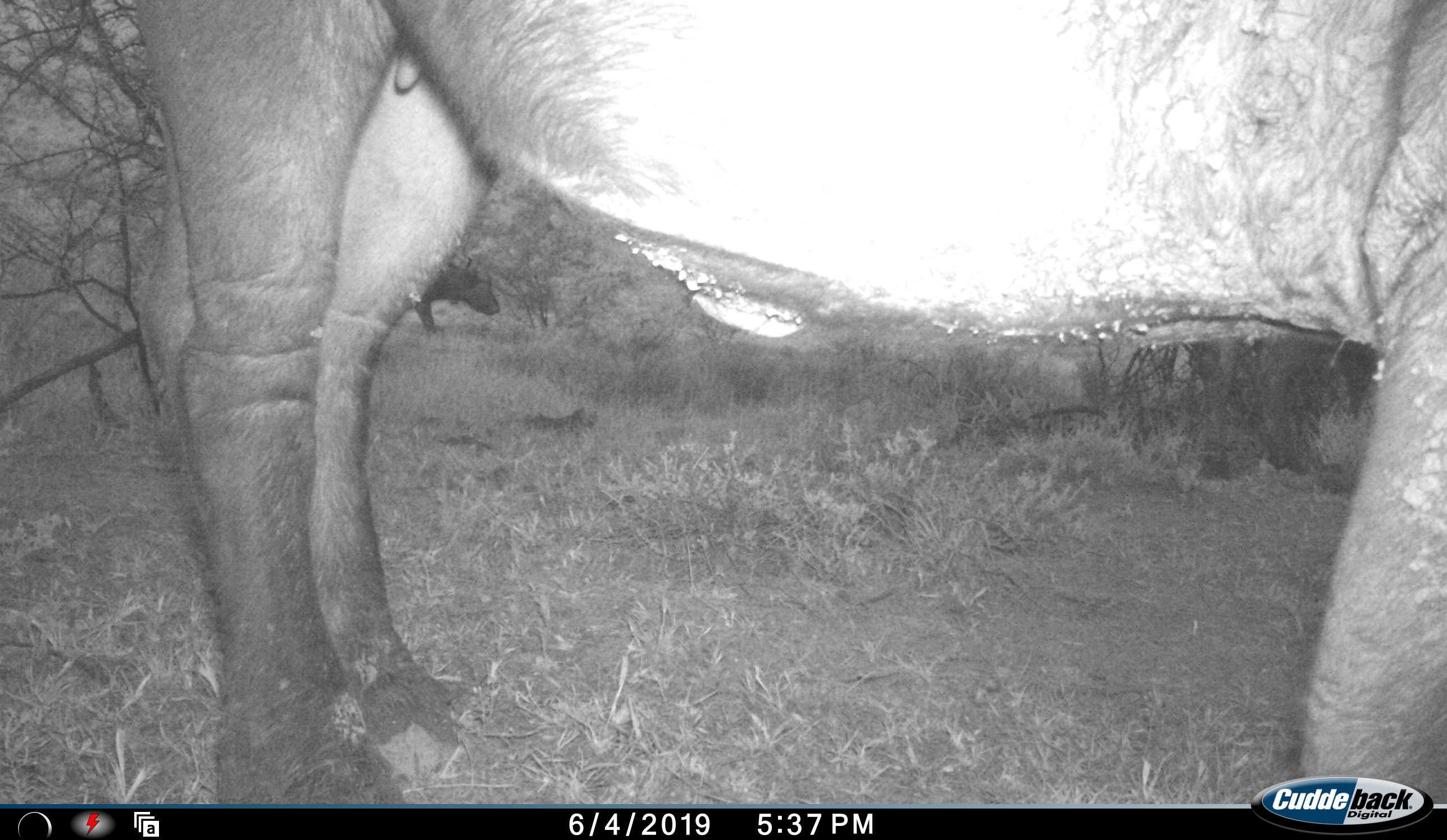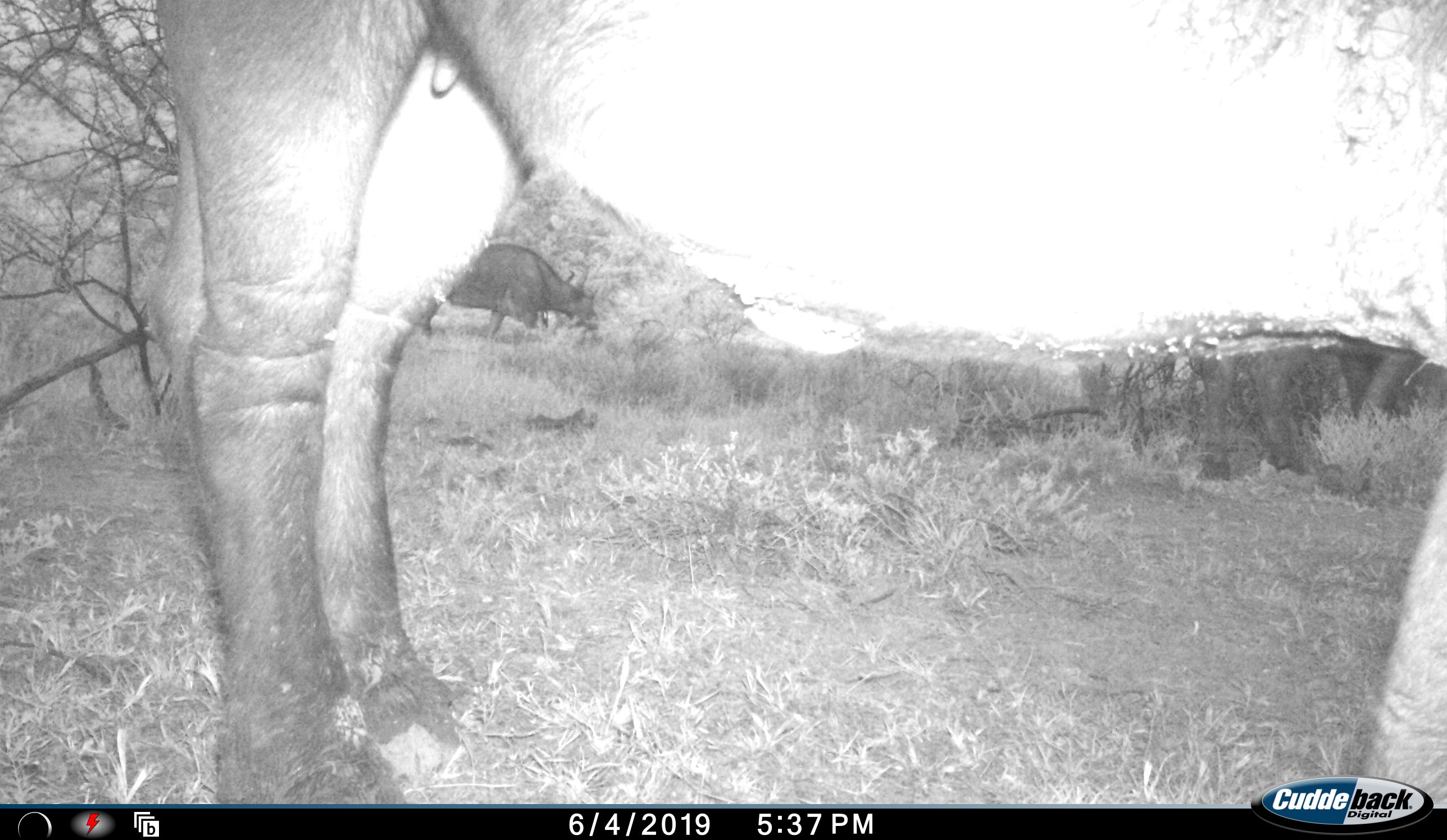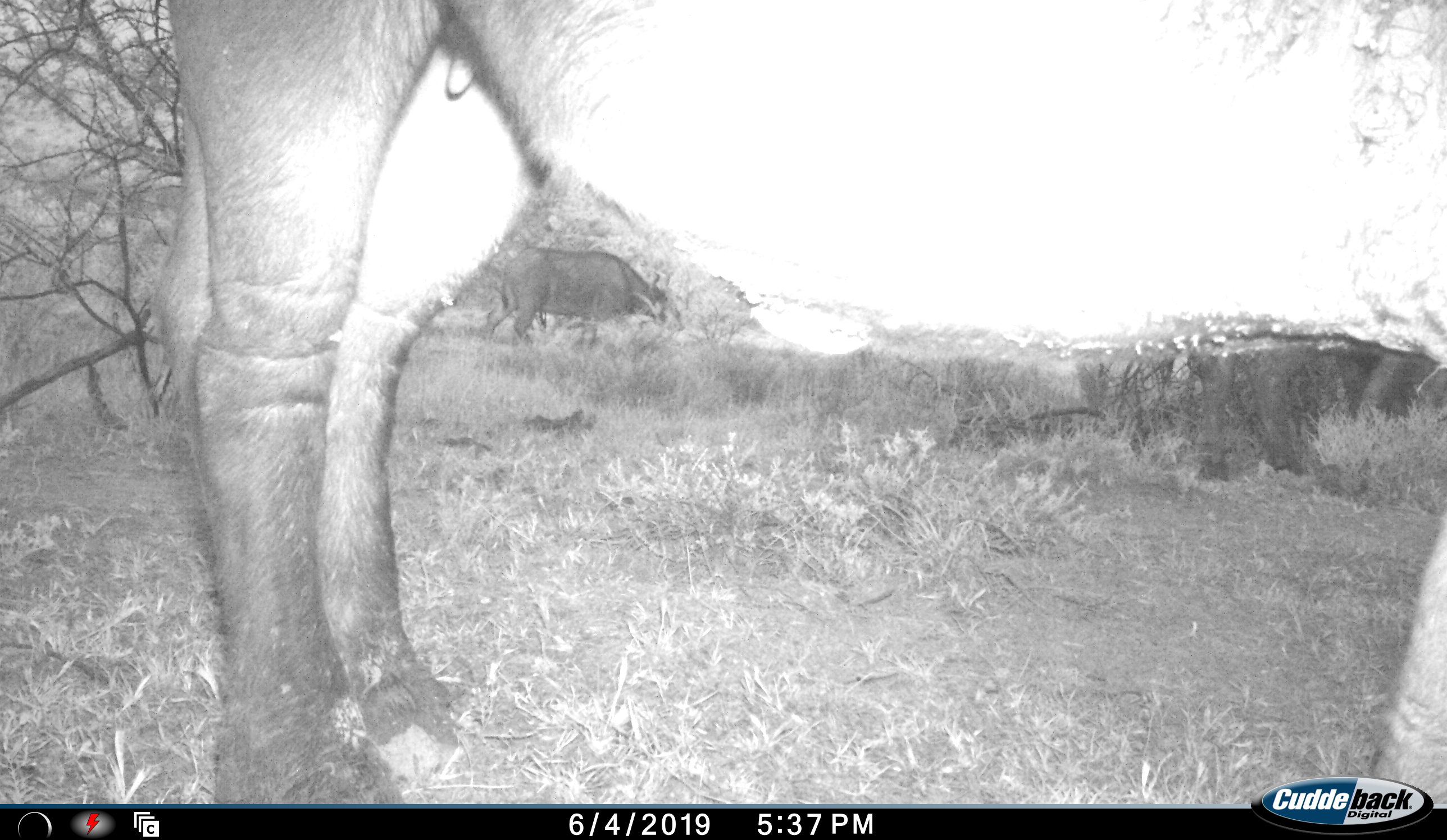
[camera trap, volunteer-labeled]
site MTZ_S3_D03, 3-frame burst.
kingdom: Animalia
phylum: Chordata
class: Mammalia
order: Artiodactyla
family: Bovidae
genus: Syncerus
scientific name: Syncerus caffer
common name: african buffalo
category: buffalo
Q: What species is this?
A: Buffalo (african buffalo) (Syncerus caffer).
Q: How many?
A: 2.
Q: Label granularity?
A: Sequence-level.